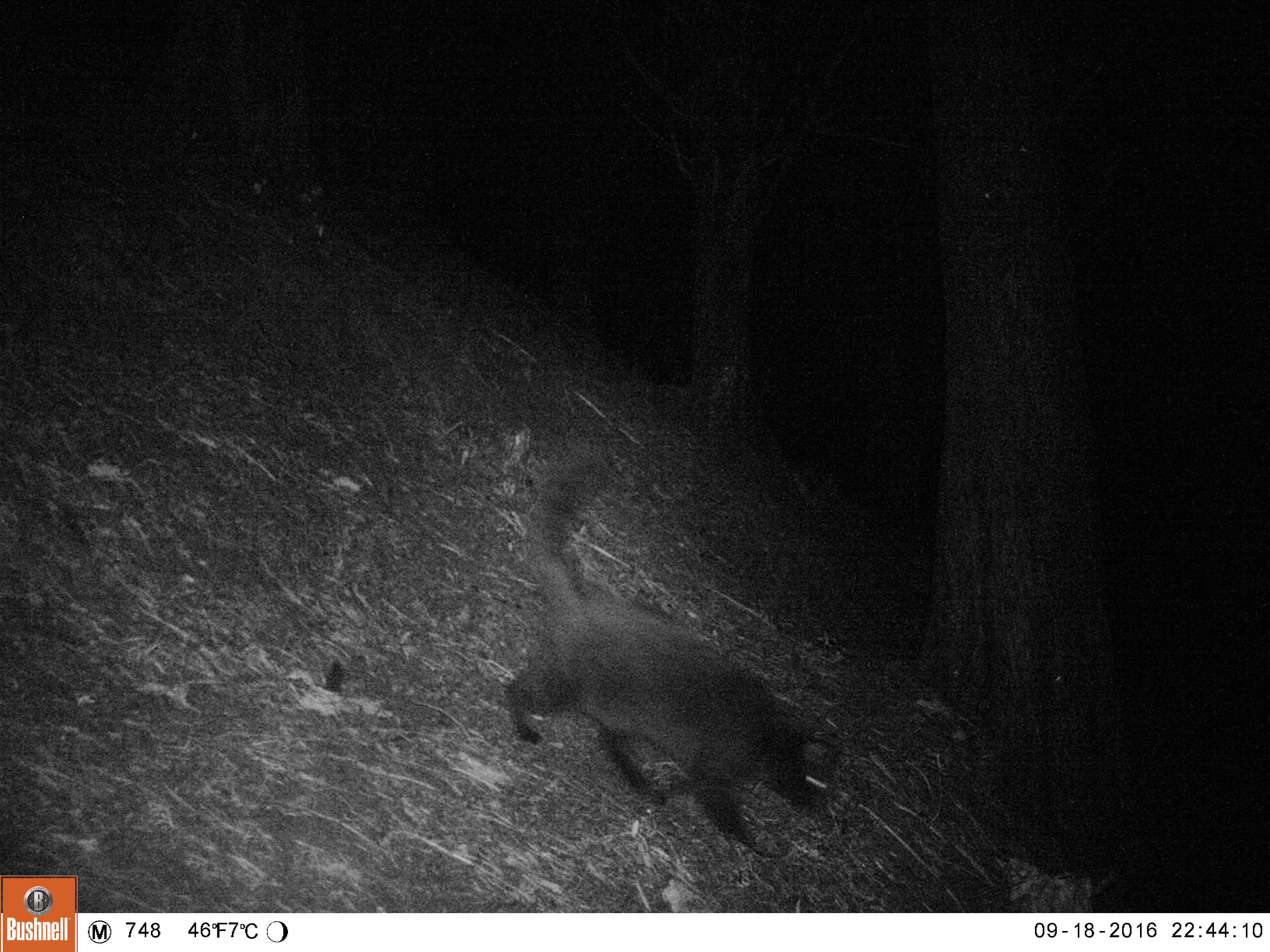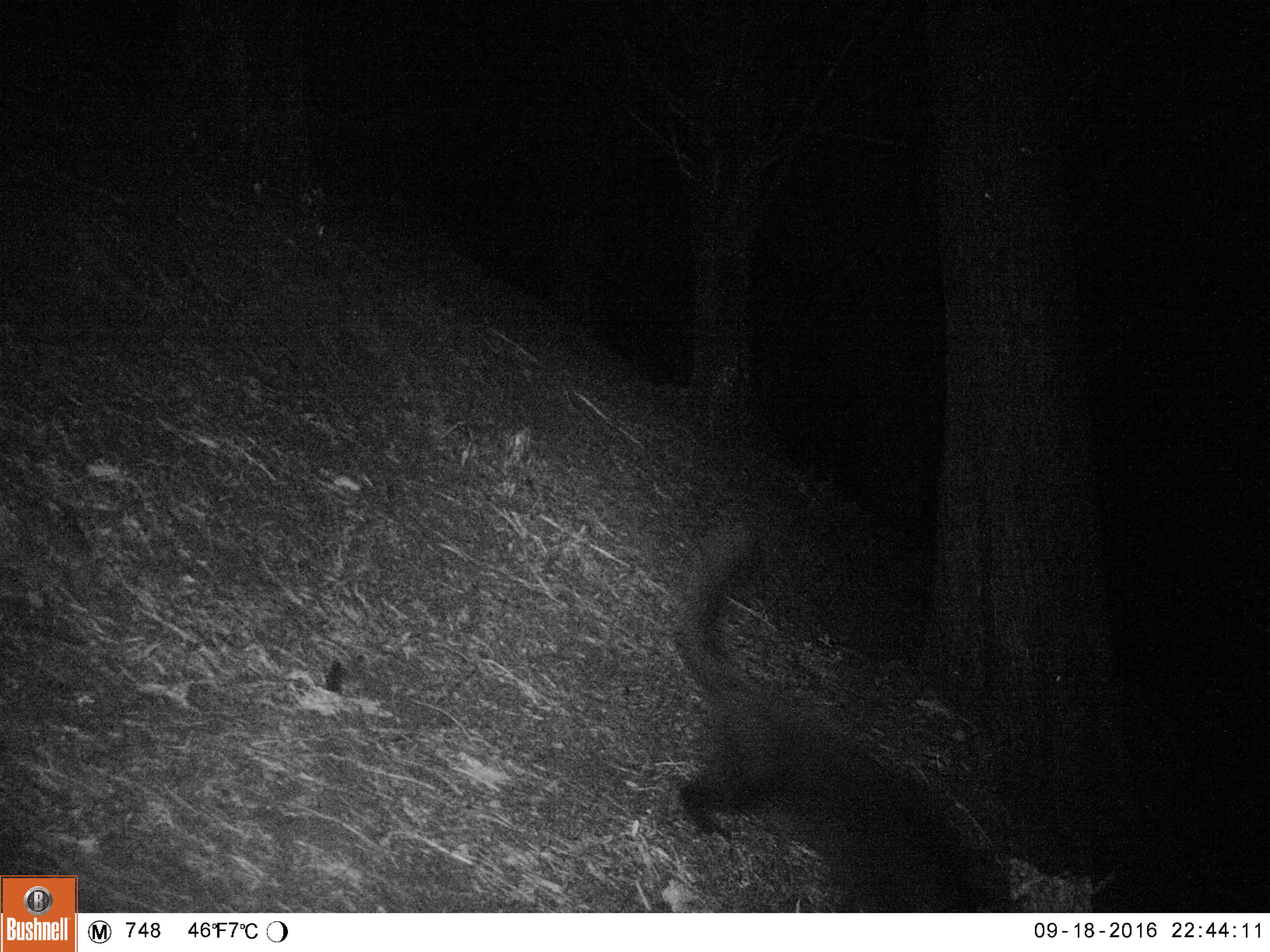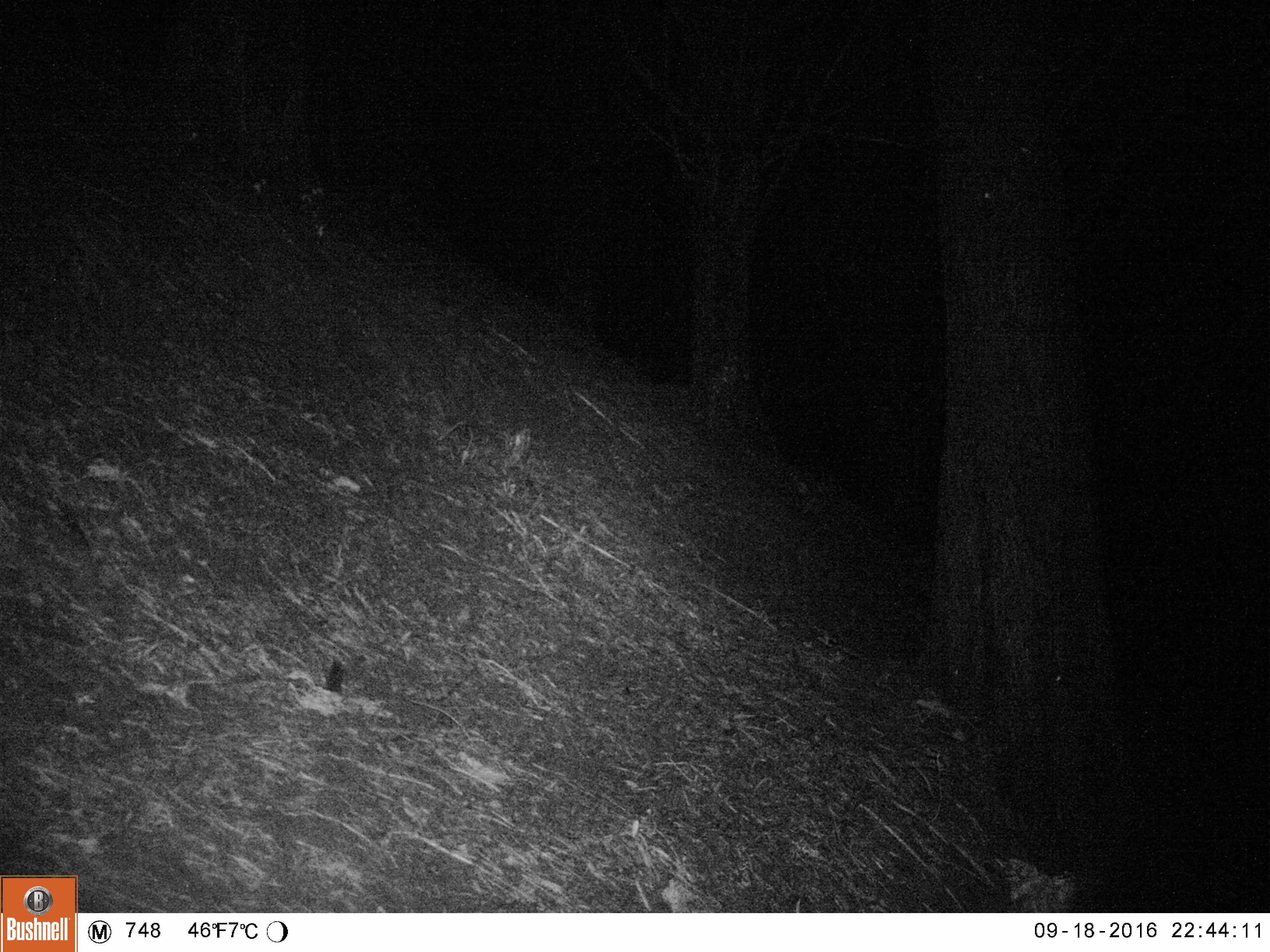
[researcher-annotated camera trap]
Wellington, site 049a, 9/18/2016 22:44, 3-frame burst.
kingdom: Animalia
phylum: Chordata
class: Mammalia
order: Carnivora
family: Felidae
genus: Felis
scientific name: Felis catus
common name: cat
Cat (Felis catus).